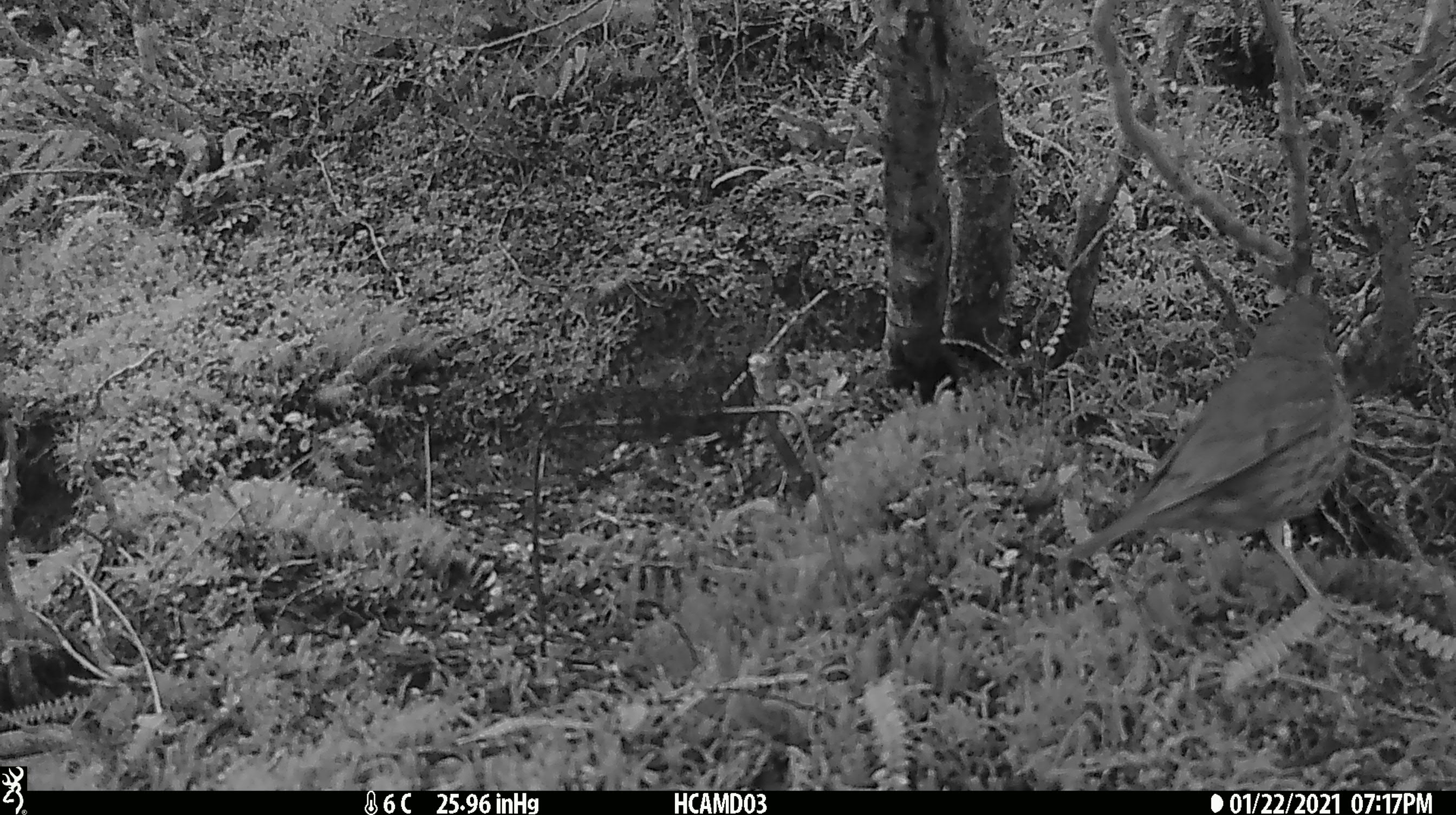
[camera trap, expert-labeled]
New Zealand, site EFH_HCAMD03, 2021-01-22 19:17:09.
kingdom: Animalia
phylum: Chordata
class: Aves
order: Passeriformes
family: Turdidae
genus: Turdus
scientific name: Turdus philomelos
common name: song thrush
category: thrush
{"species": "thrush (song thrush) (Turdus philomelos)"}